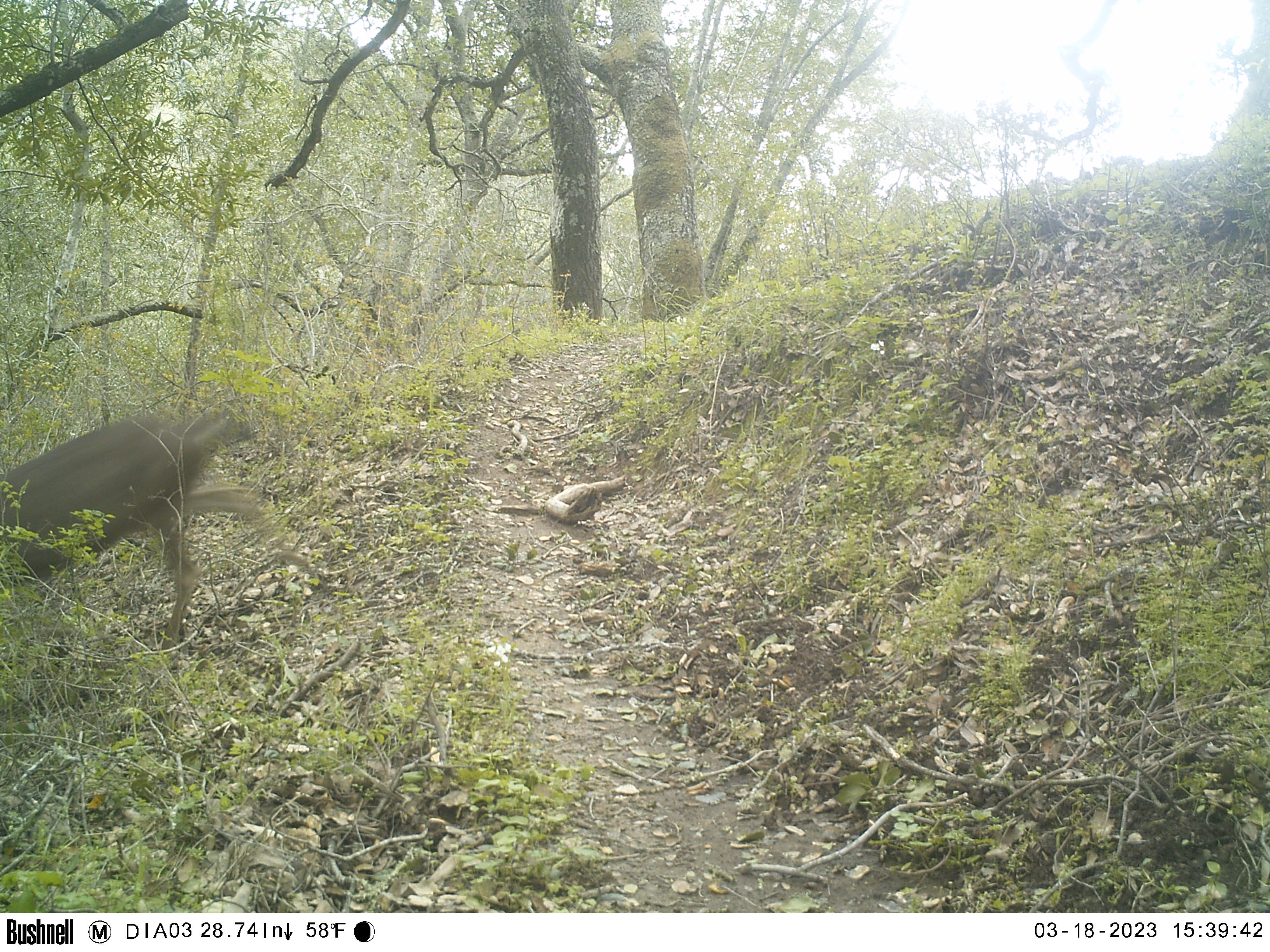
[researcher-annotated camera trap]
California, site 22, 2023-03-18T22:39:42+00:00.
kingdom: Animalia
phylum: Chordata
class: Mammalia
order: Artiodactyla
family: Cervidae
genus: Odocoileus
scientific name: Odocoileus hemionus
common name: mule deer